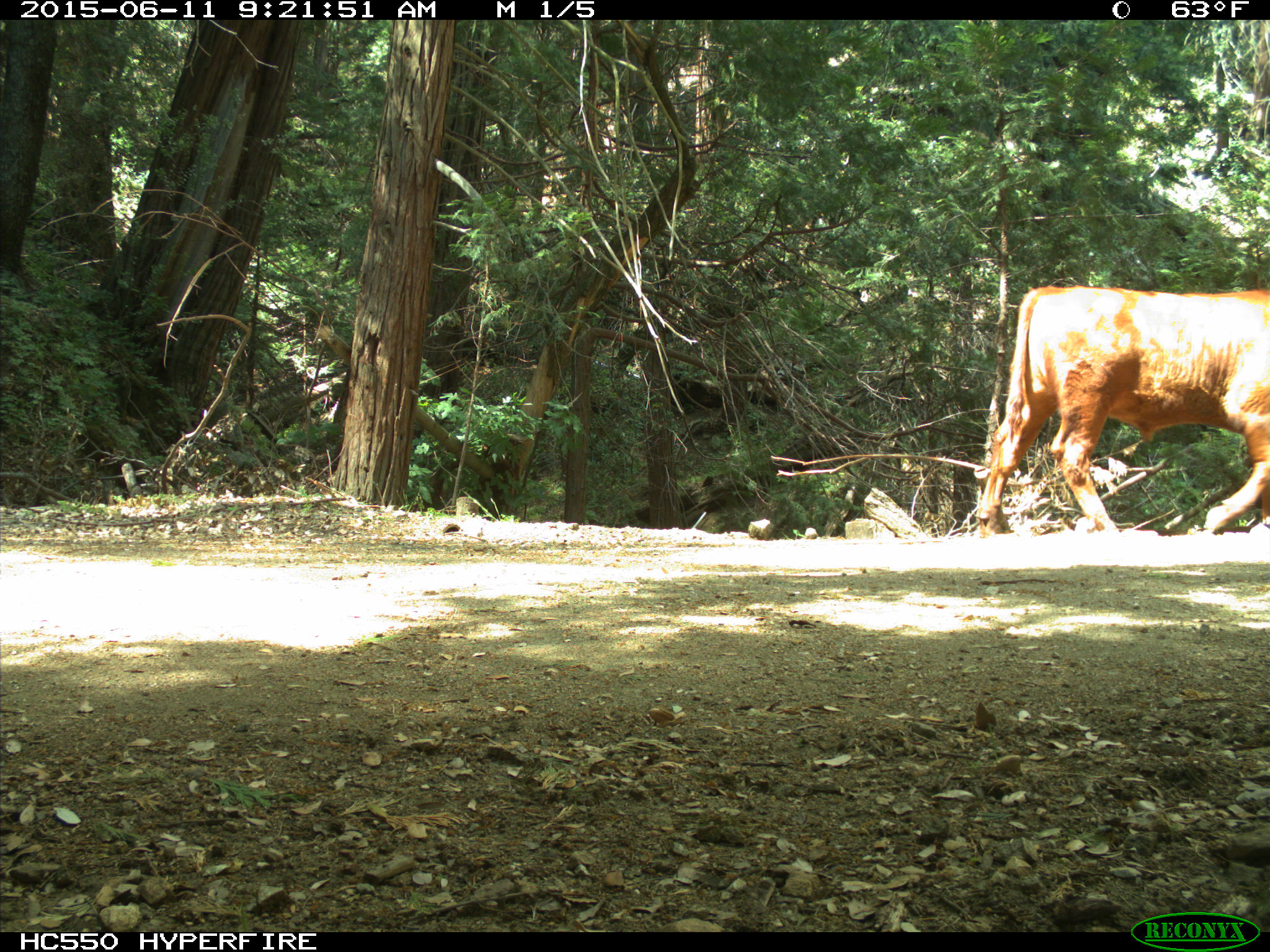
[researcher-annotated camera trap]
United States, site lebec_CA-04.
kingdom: Animalia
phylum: Chordata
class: Mammalia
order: Artiodactyla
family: Bovidae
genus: Bos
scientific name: Bos taurus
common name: domestic cow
Bos taurus (domestic cow).